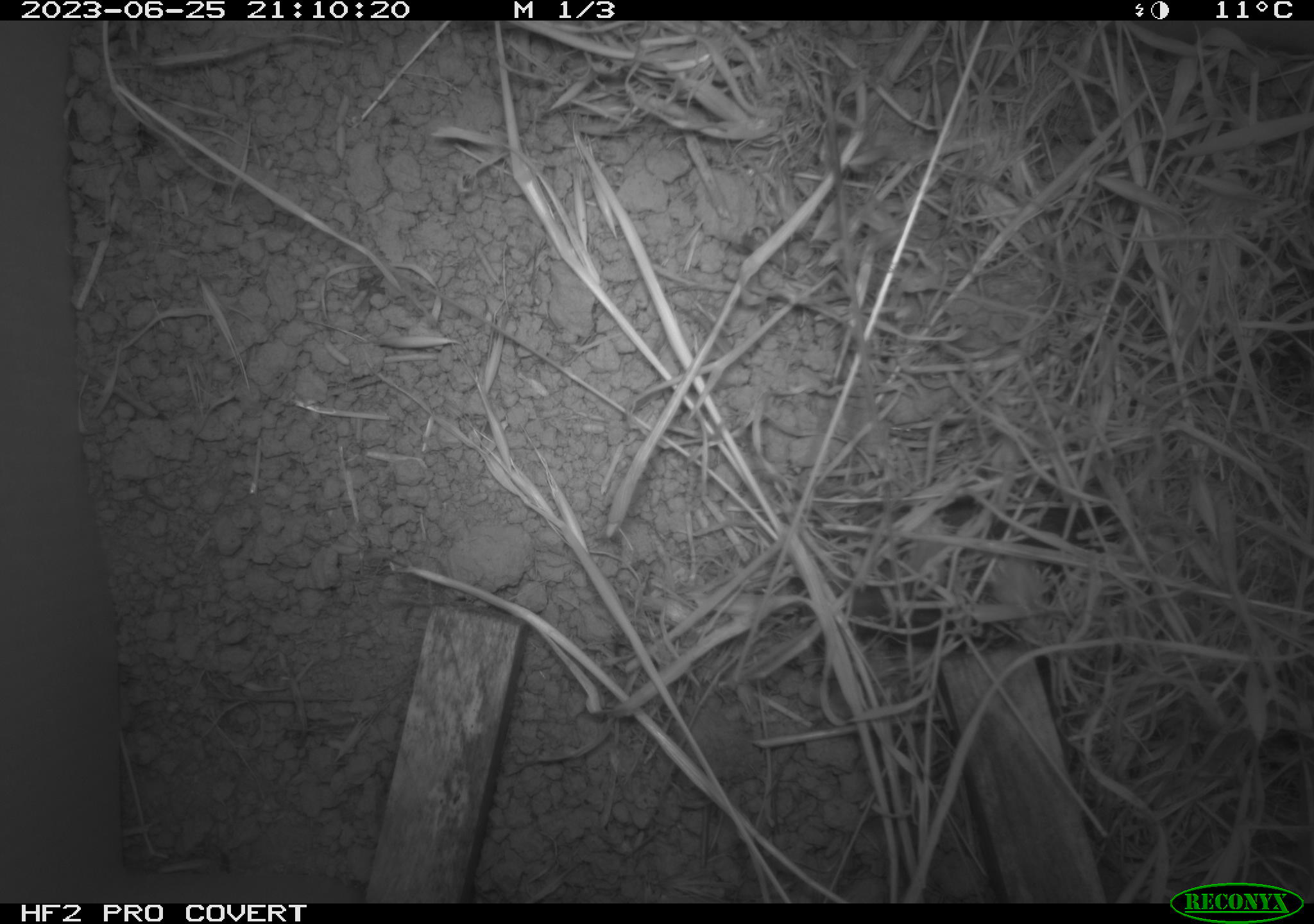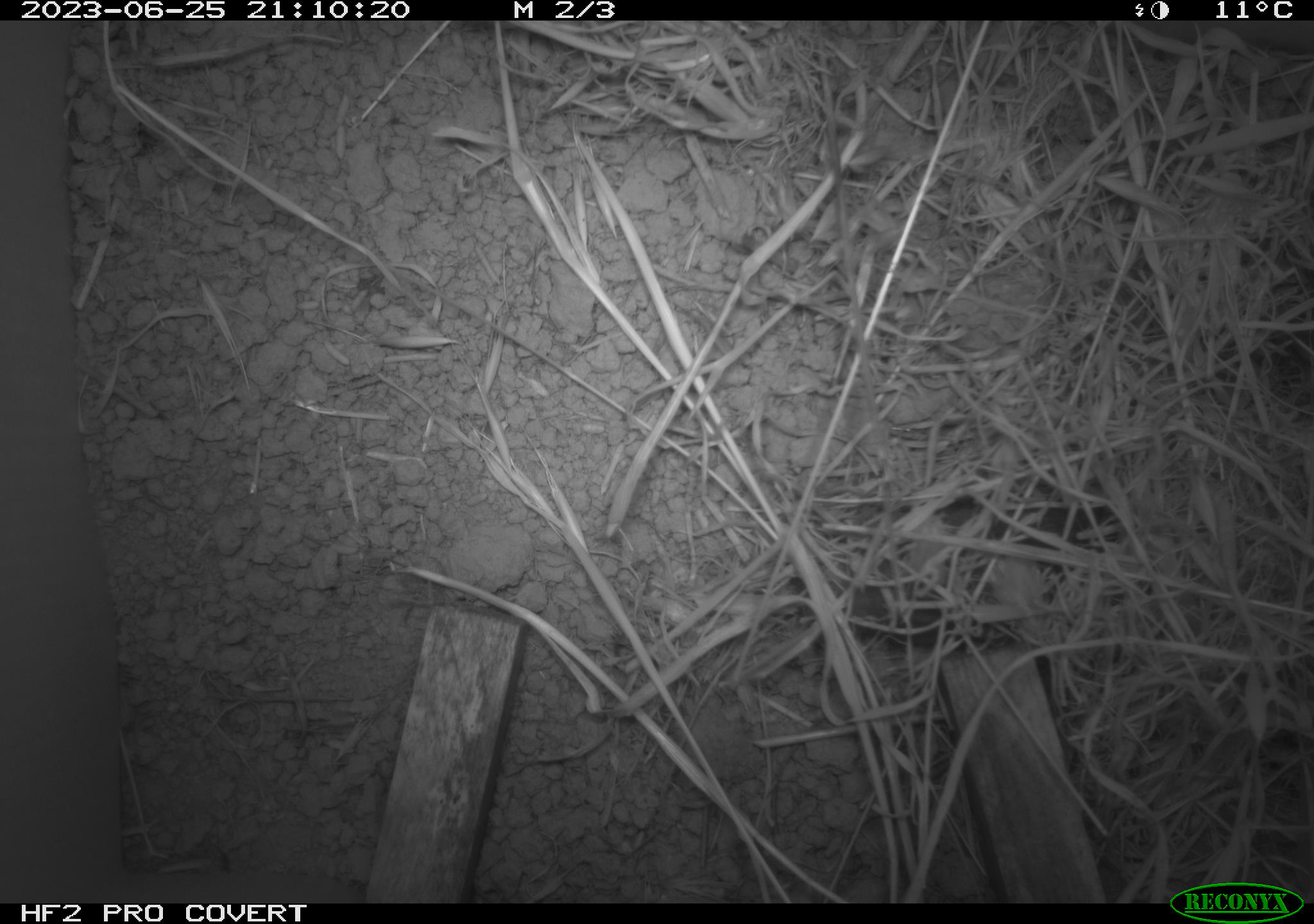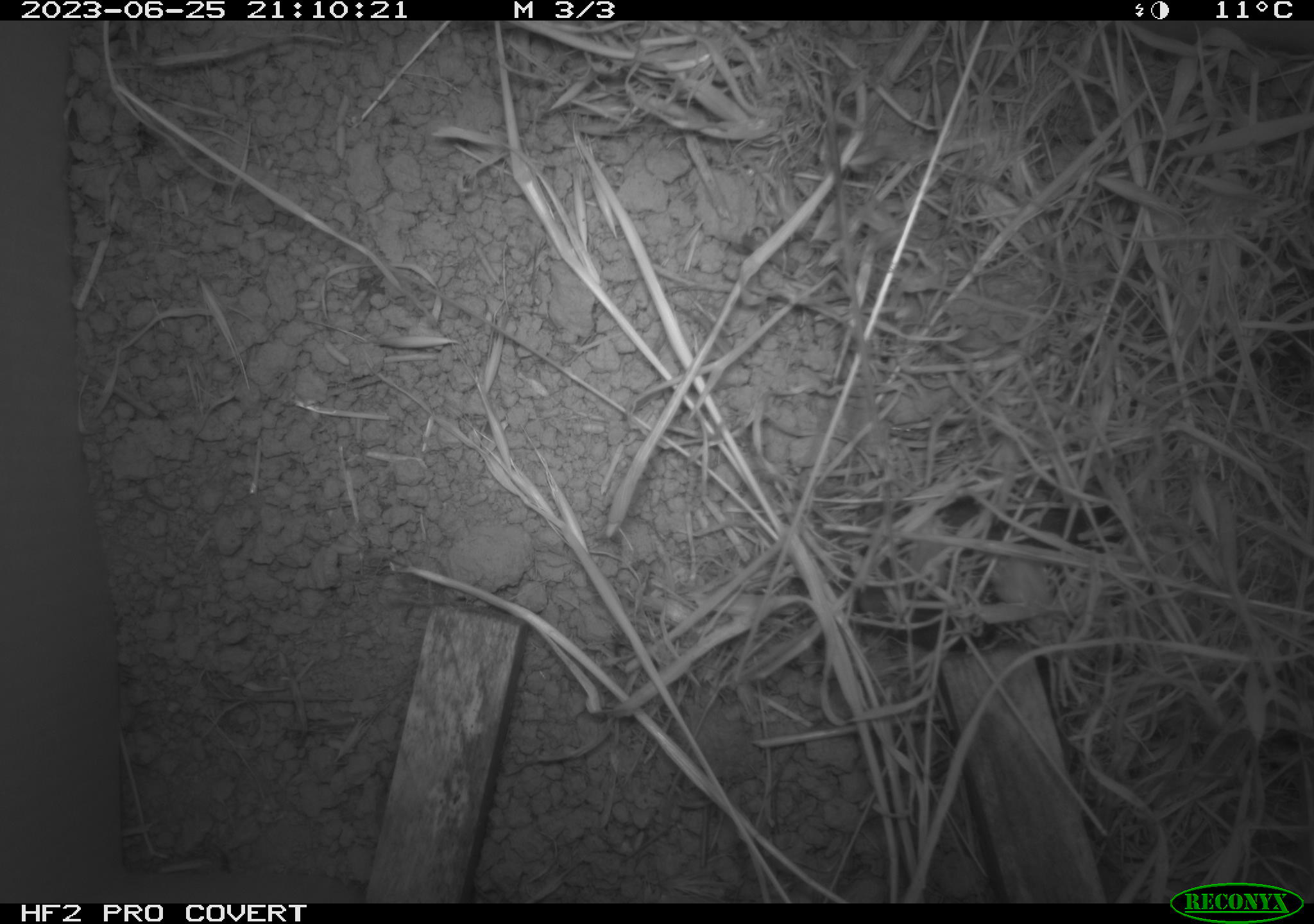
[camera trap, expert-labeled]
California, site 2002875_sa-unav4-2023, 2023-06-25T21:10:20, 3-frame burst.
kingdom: Animalia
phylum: Chordata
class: Mammalia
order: Rodentia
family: Cricetidae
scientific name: Arvicolinae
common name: voles, lemmings, and muskrats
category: arvicolinae subfamily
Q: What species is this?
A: Arvicolinae subfamily (voles, lemmings, and muskrats) (Arvicolinae).